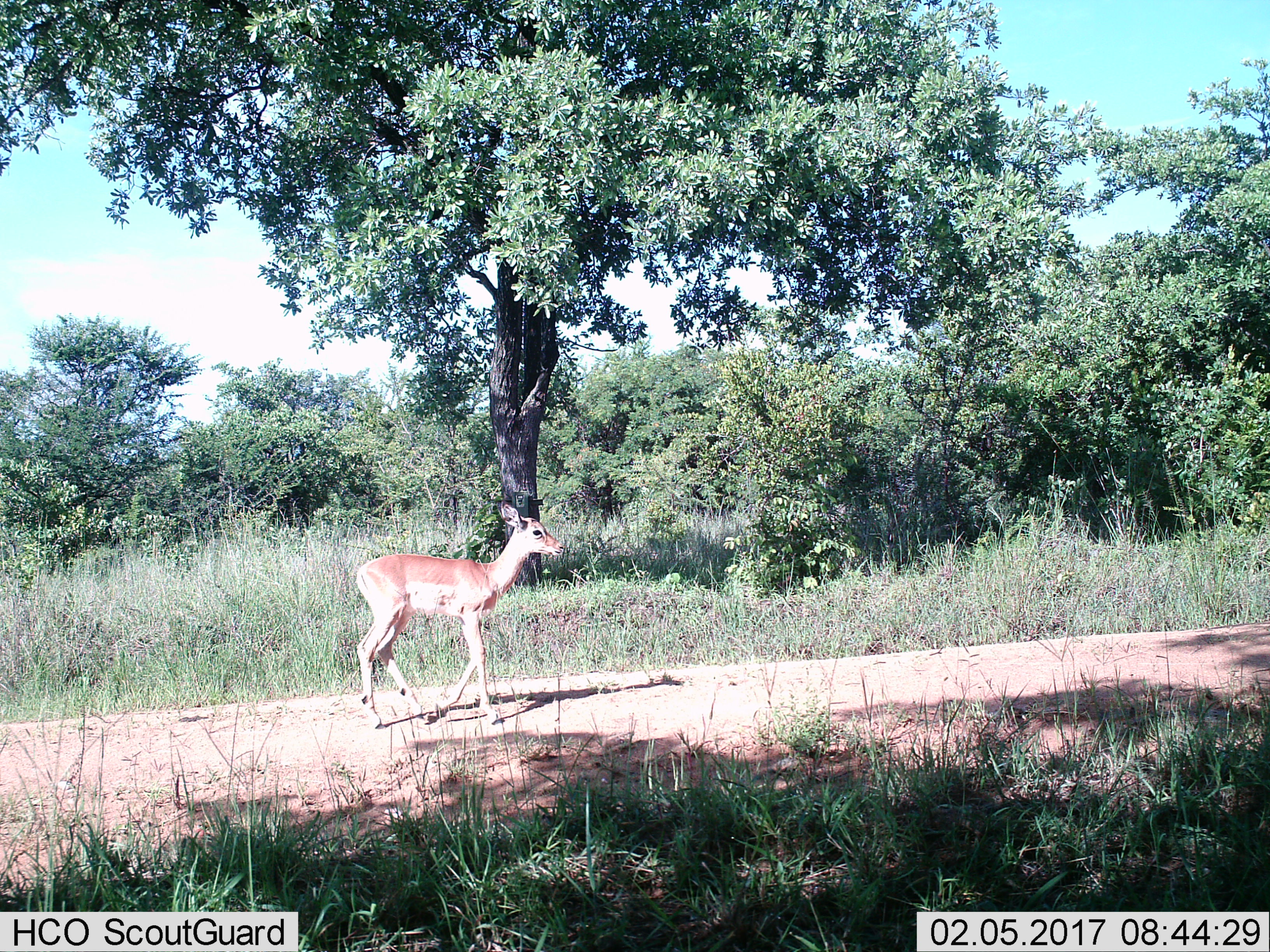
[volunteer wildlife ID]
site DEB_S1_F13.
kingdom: Animalia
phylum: Chordata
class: Mammalia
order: Artiodactyla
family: Bovidae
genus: Aepyceros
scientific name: Aepyceros melampus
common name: impala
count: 1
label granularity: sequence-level